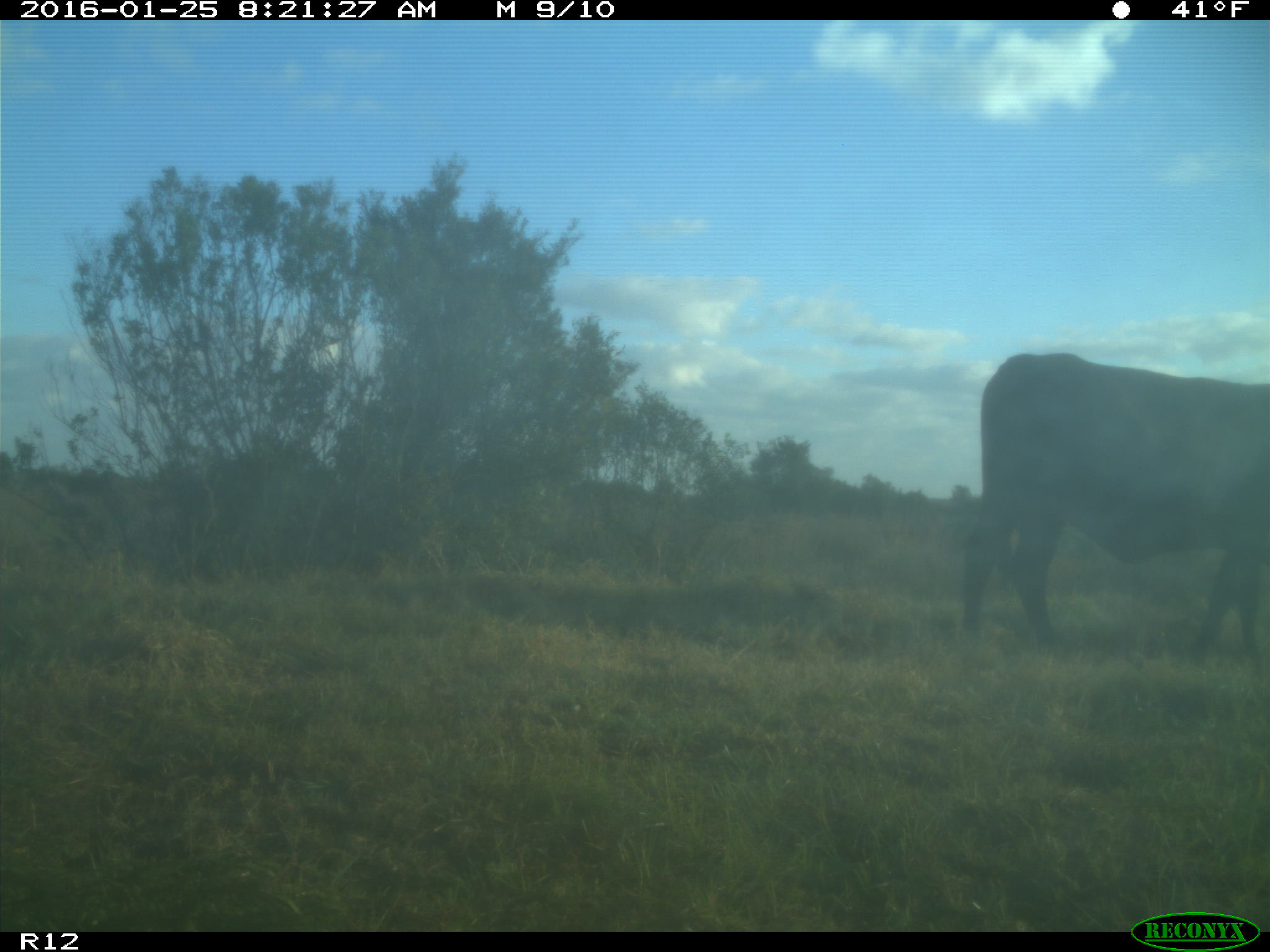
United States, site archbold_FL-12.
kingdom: Animalia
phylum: Chordata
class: Mammalia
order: Artiodactyla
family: Bovidae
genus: Bos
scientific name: Bos taurus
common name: domestic cow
Bos taurus (domestic cow).